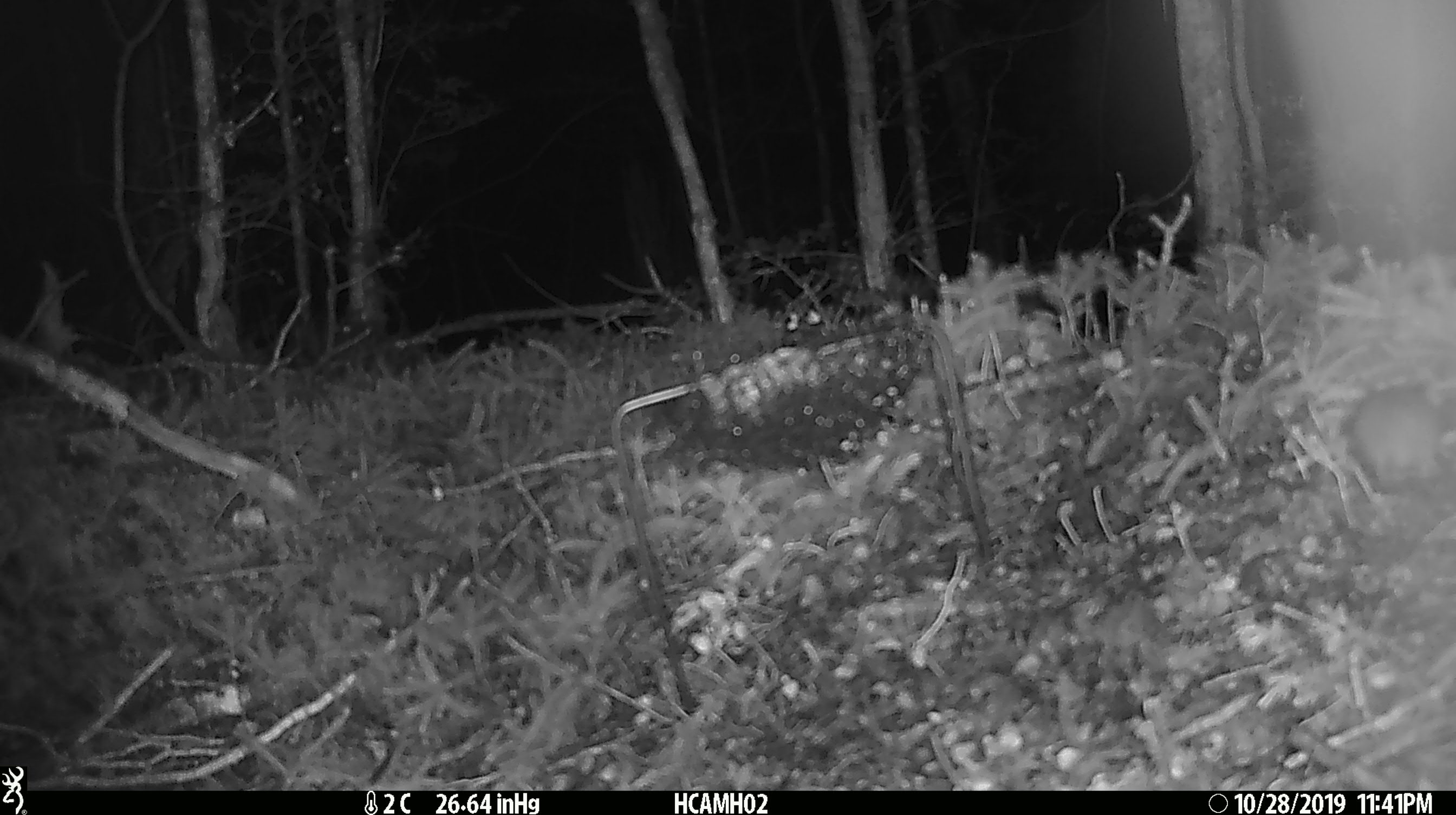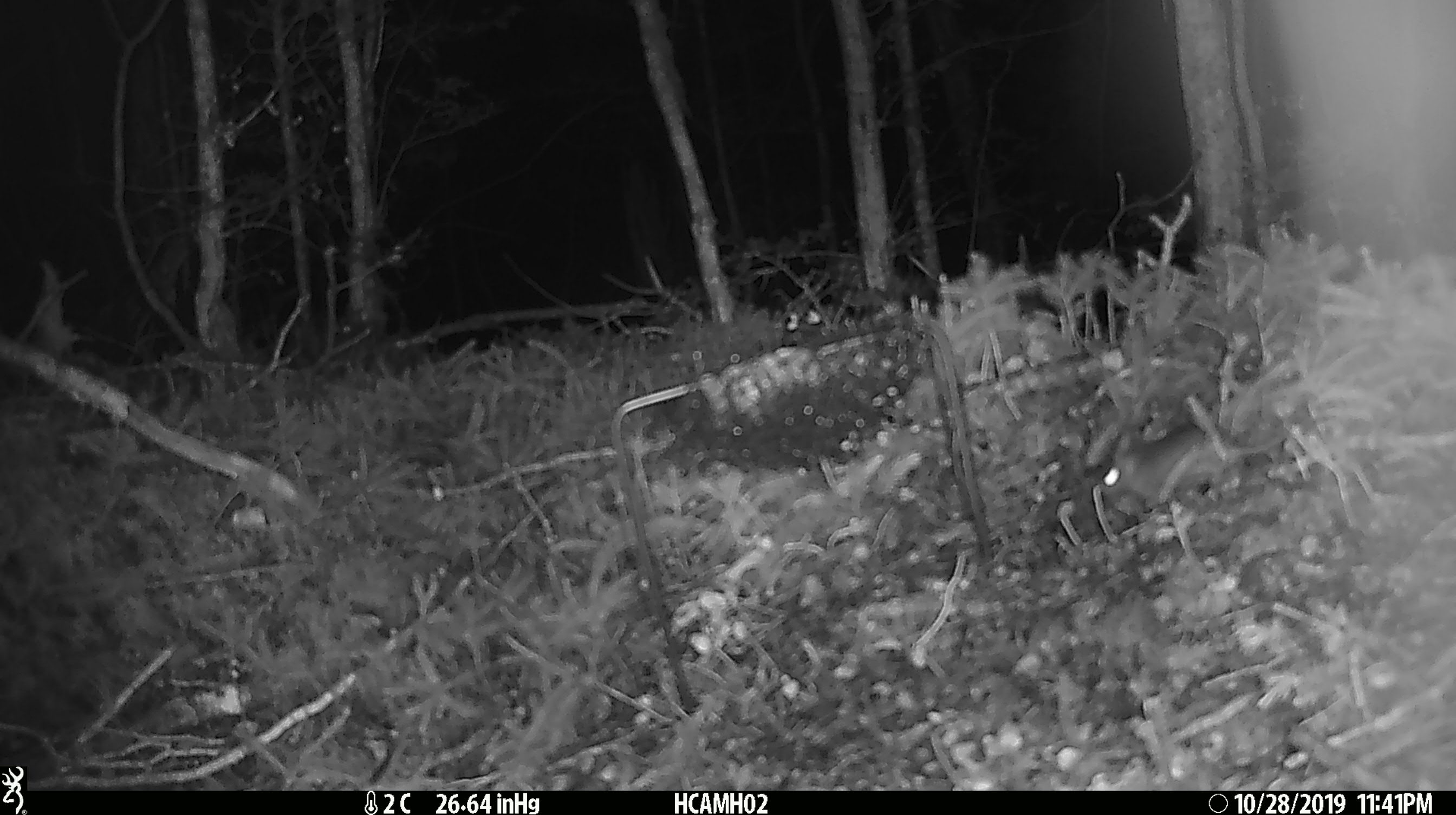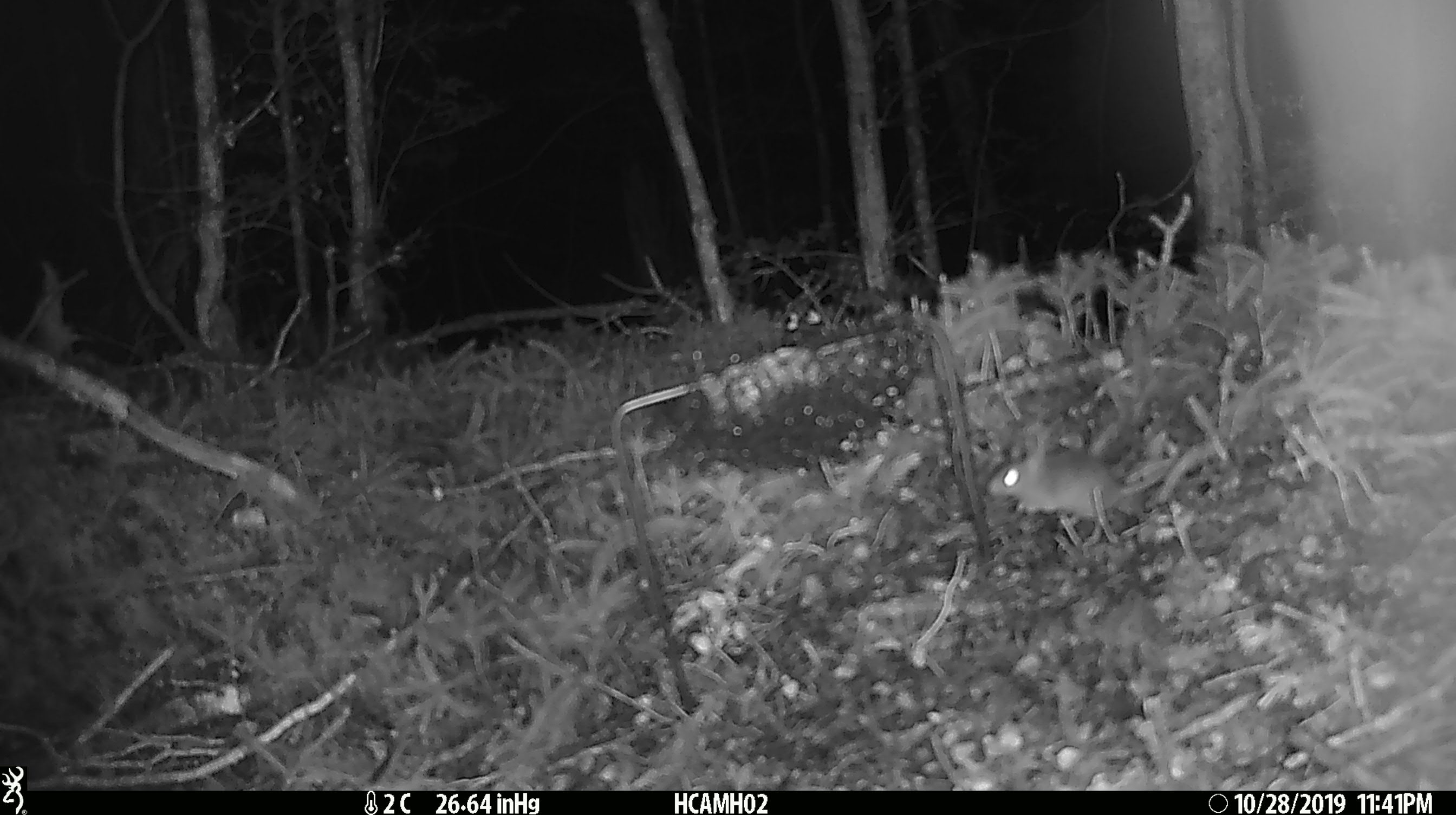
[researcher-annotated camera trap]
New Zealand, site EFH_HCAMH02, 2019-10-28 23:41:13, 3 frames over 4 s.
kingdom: Animalia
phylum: Chordata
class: Mammalia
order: Rodentia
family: Muridae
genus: Mus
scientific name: Mus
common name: mouse